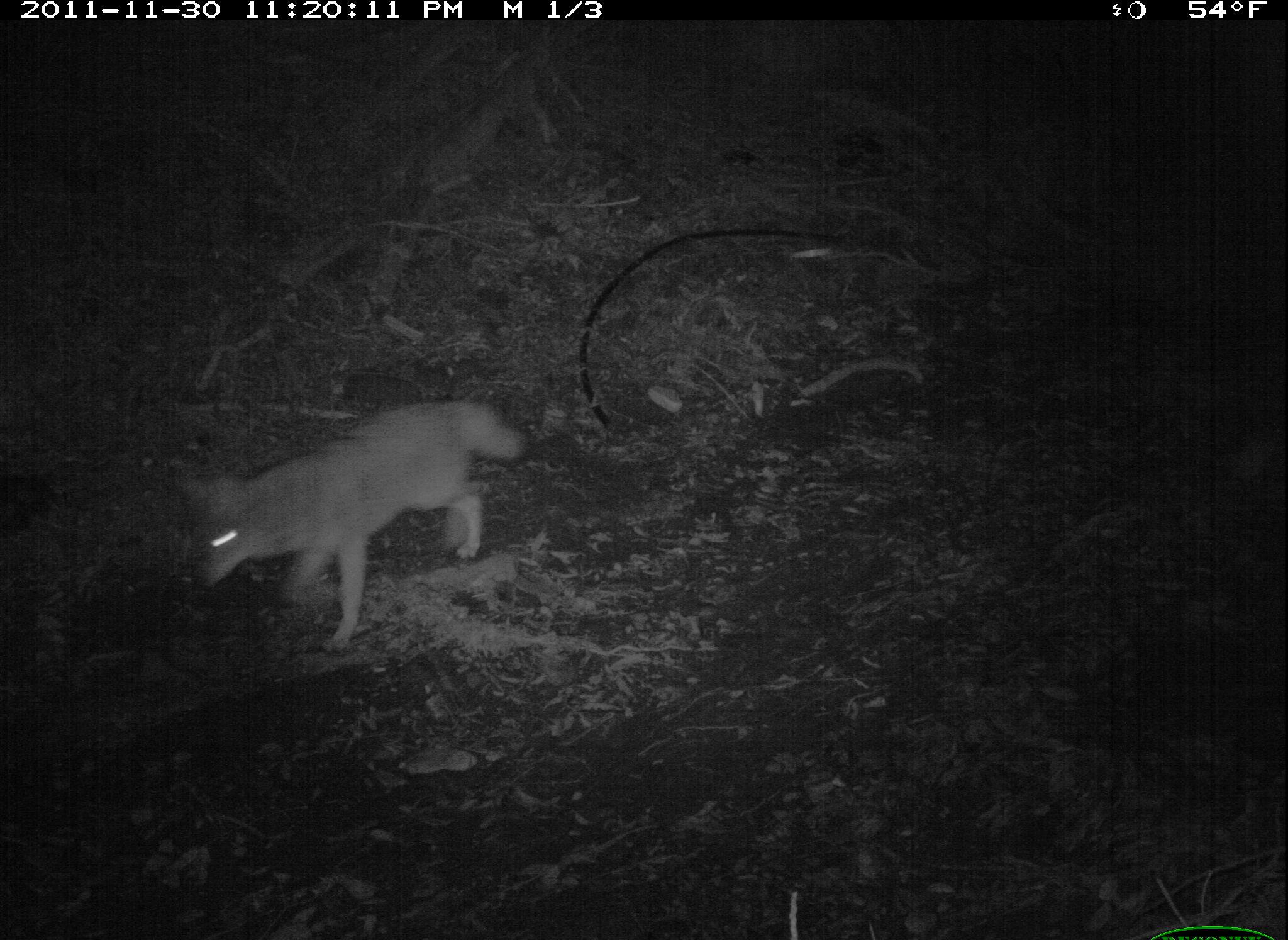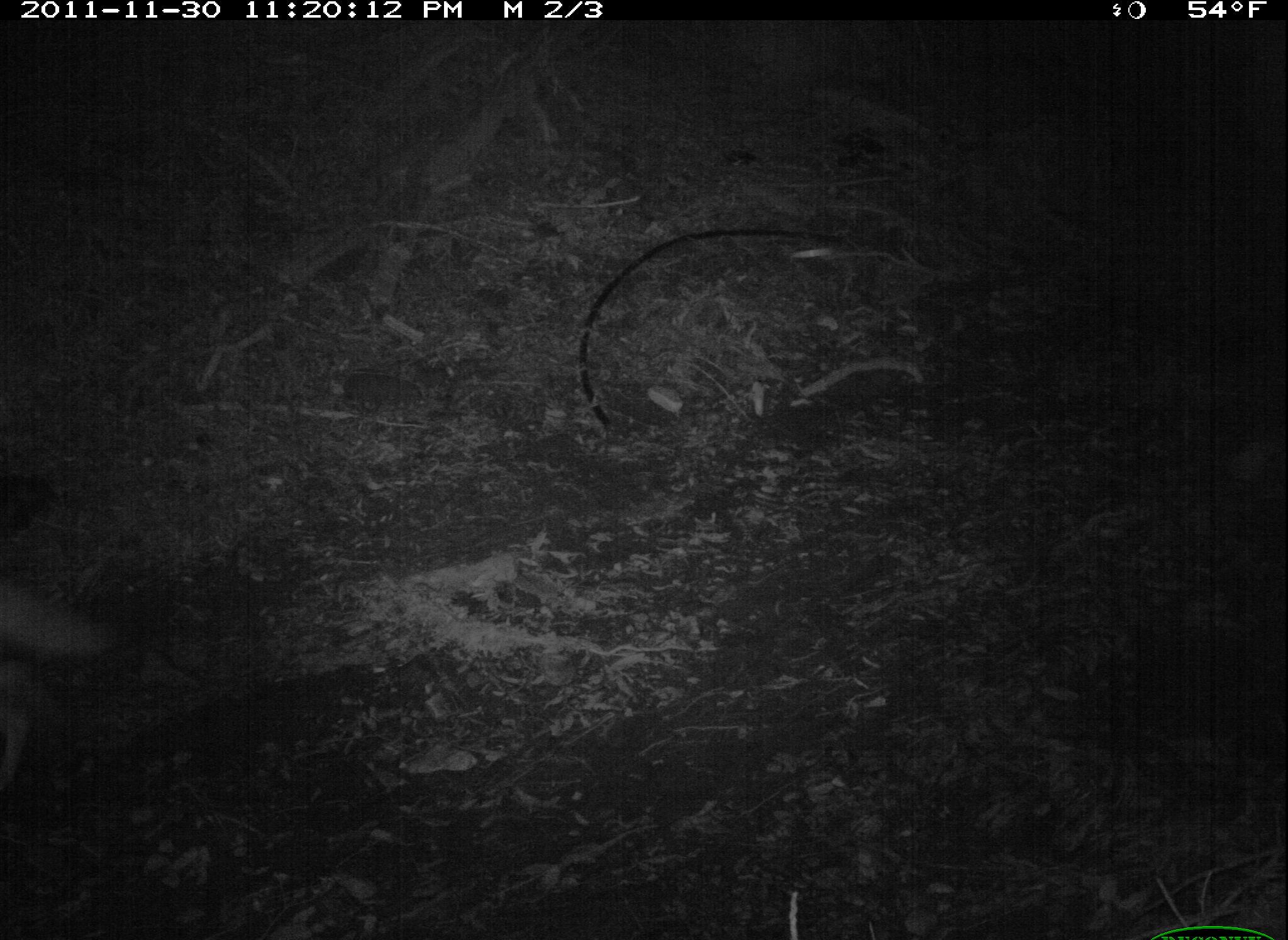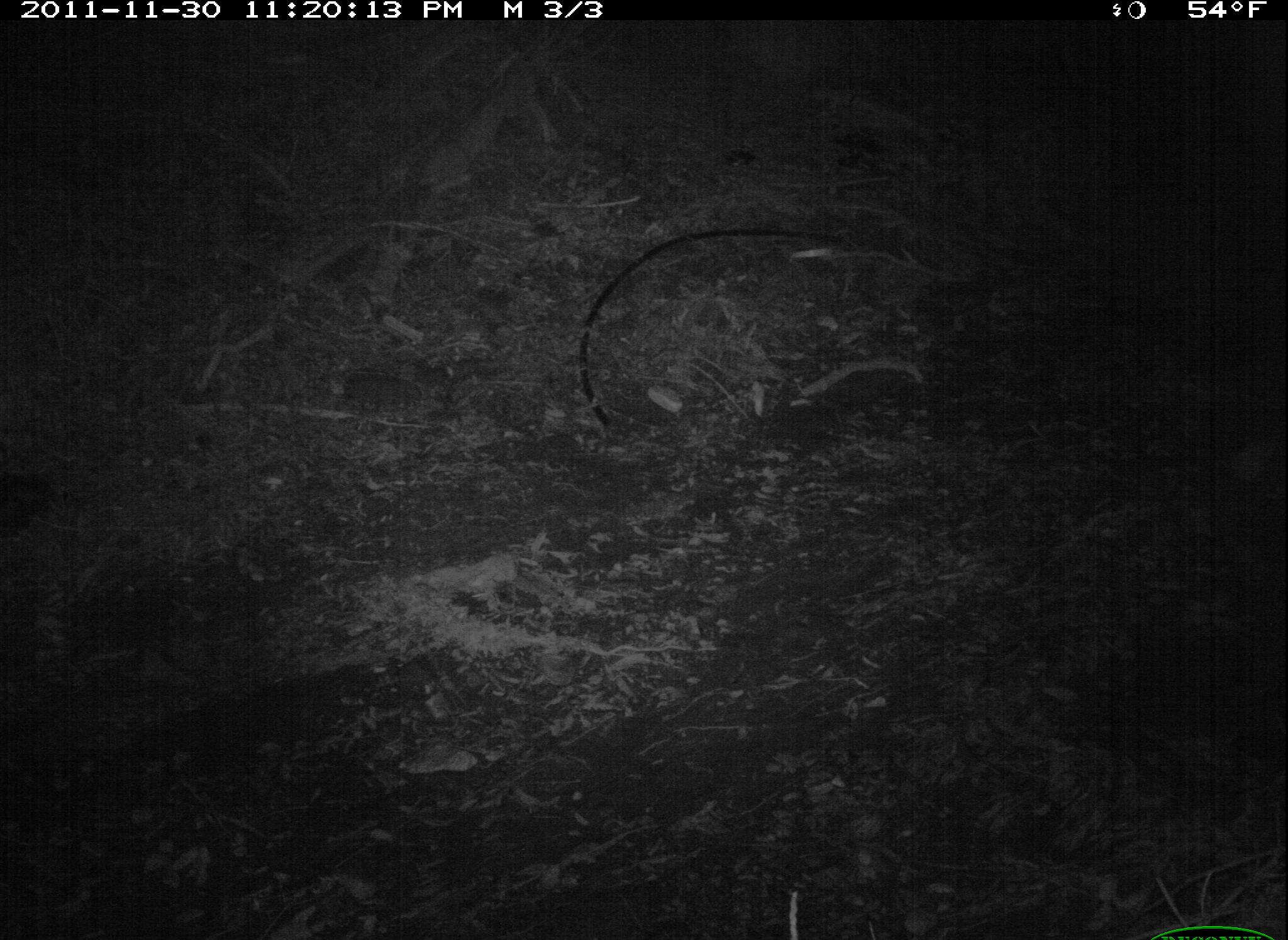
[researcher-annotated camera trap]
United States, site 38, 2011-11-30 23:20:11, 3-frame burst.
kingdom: Animalia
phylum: Chordata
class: Mammalia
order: Carnivora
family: Canidae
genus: Canis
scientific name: Canis latrans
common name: coyote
Coyote (Canis latrans).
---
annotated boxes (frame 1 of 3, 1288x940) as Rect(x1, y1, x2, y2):
coyote: Rect(174, 393, 554, 667)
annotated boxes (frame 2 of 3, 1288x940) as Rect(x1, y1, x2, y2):
coyote: Rect(2, 507, 140, 810)